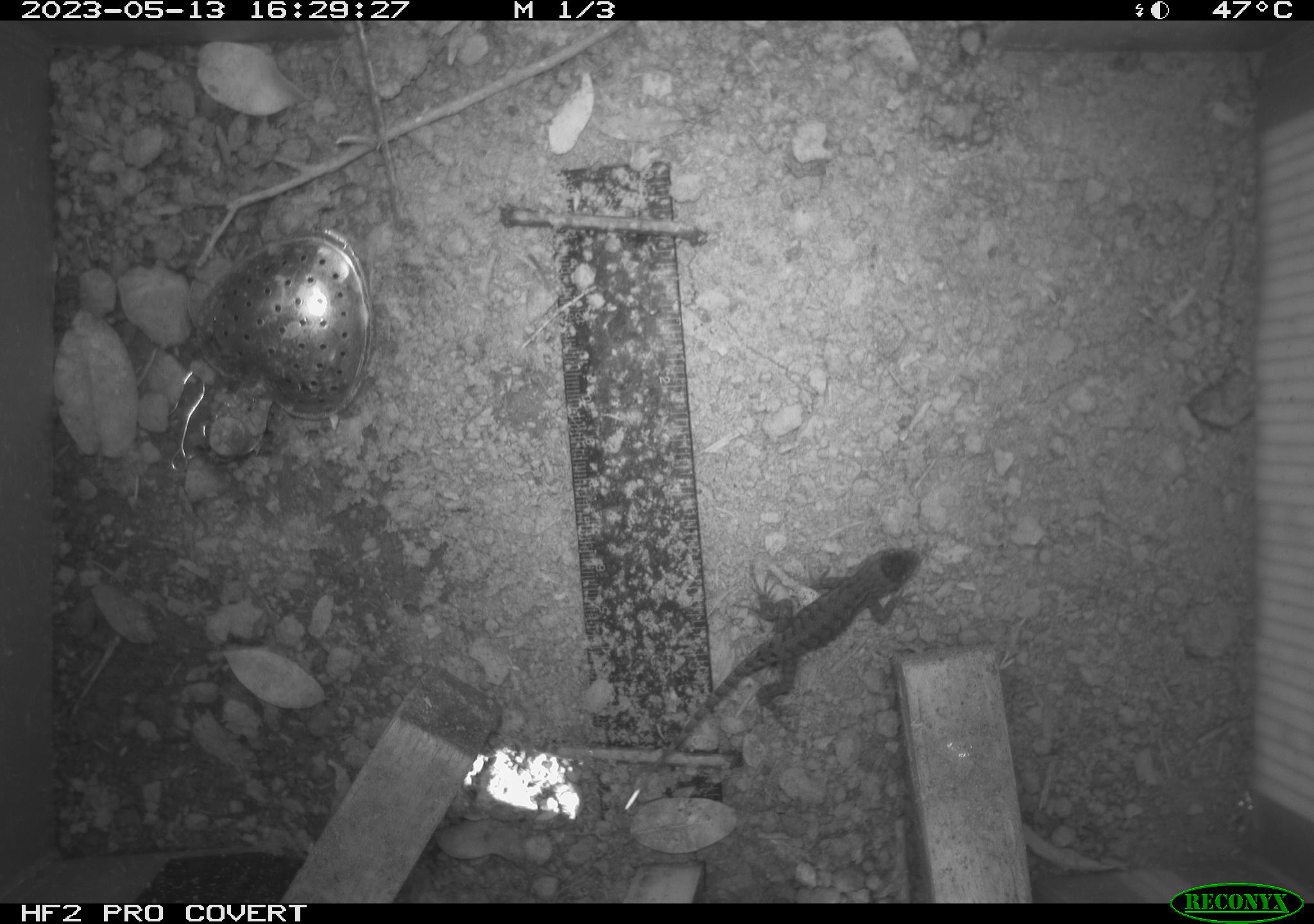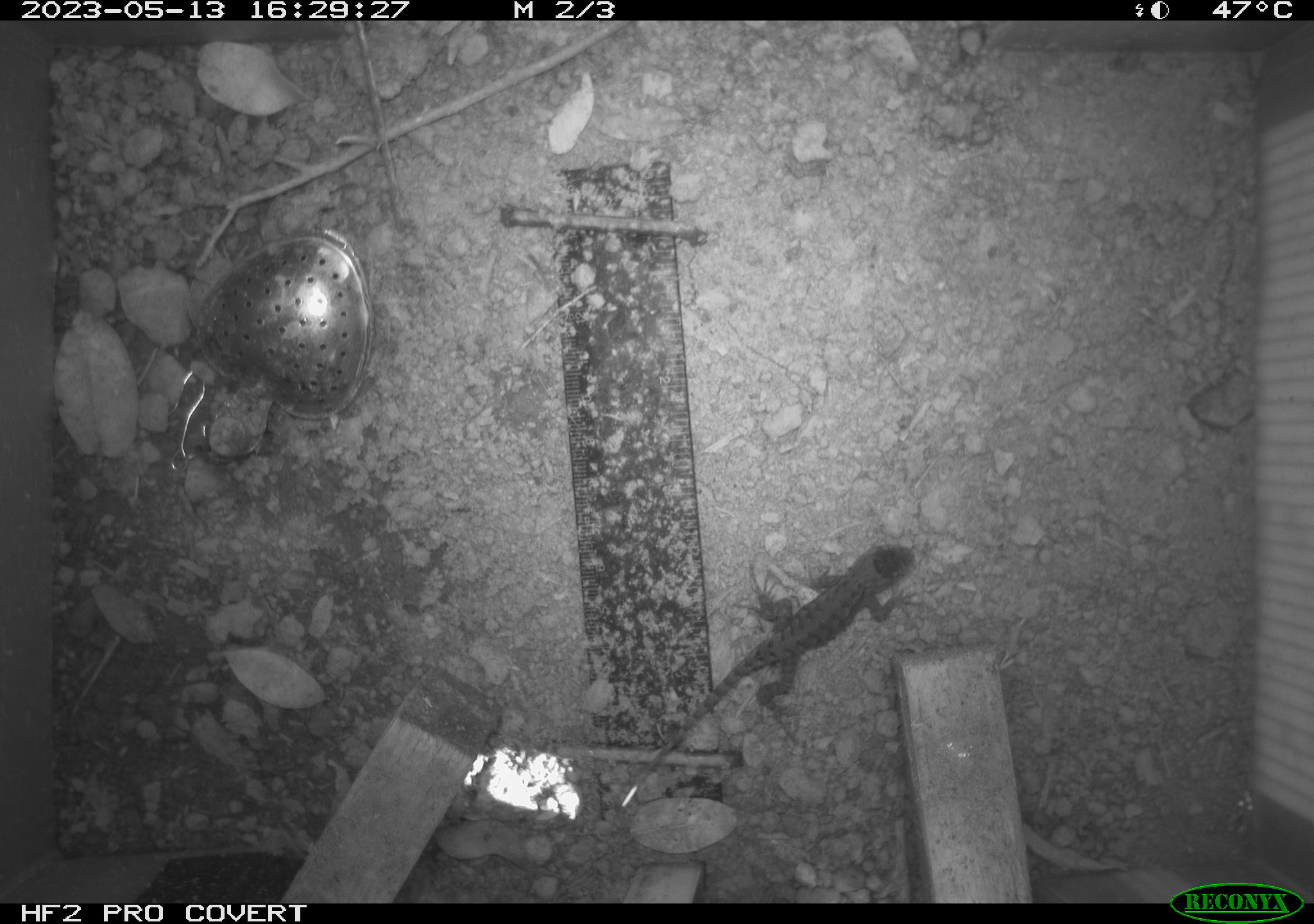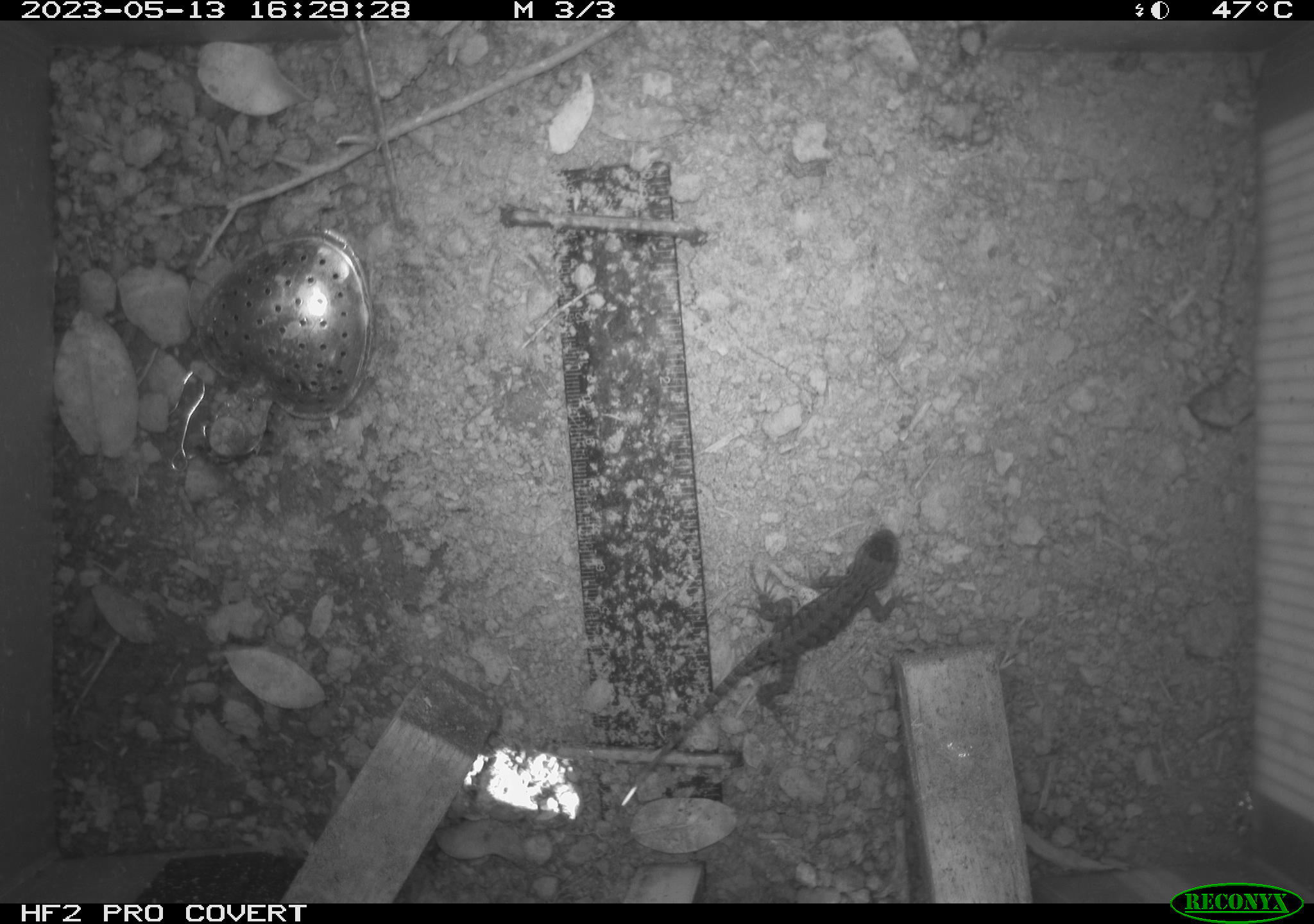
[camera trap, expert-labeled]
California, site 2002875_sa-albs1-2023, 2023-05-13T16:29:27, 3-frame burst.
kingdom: Animalia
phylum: Chordata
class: Reptilia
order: Squamata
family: Phrynosomatidae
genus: Sceloporus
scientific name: Sceloporus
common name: spiny lizards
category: sceloporus species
Sceloporus species (spiny lizards) (Sceloporus).